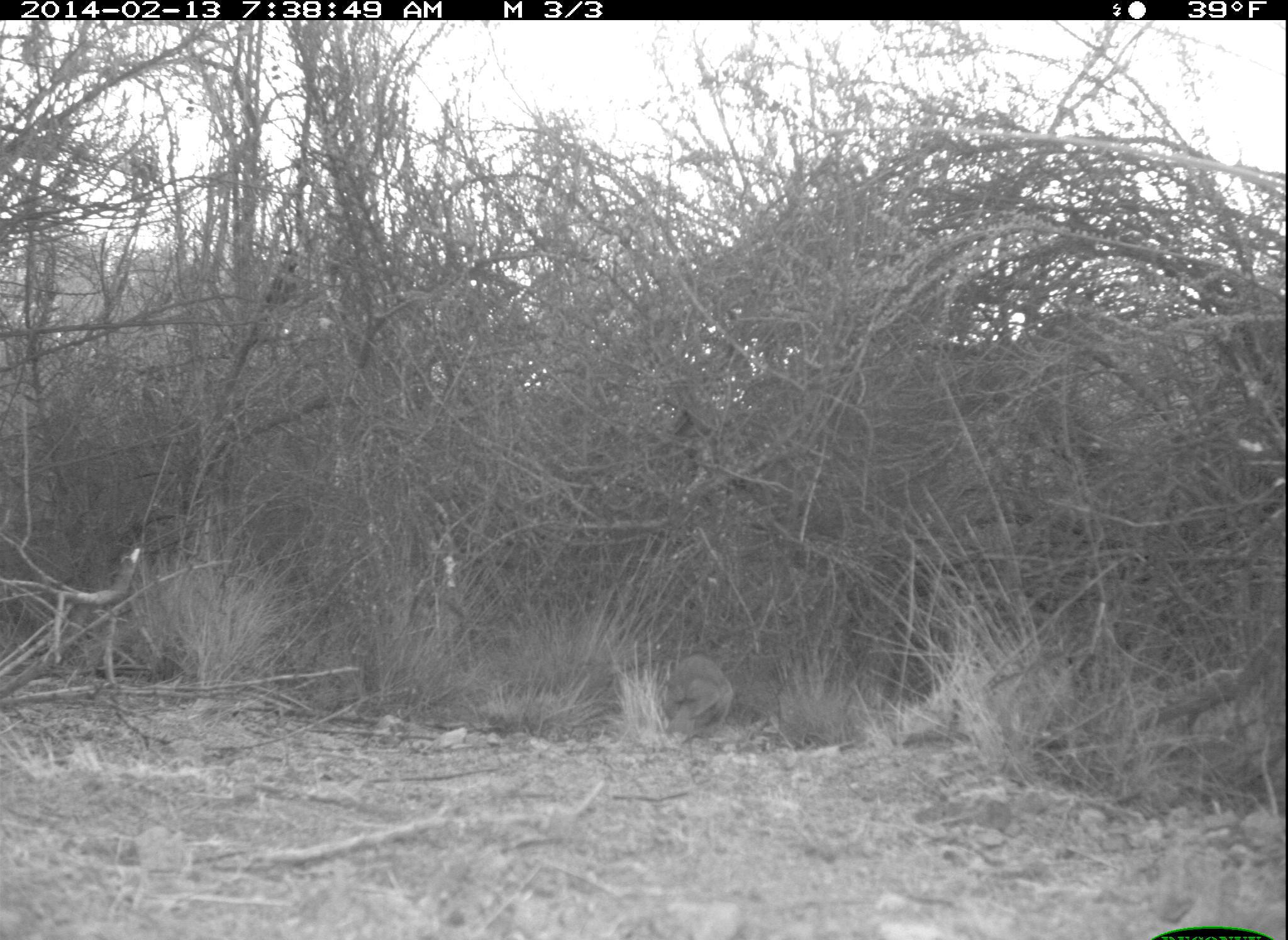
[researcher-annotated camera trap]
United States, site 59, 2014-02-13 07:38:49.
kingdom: Animalia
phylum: Chordata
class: Aves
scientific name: Aves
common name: bird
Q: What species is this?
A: Bird (Aves).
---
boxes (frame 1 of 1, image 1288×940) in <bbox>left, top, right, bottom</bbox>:
bird: <bbox>662, 653, 733, 746</bbox>